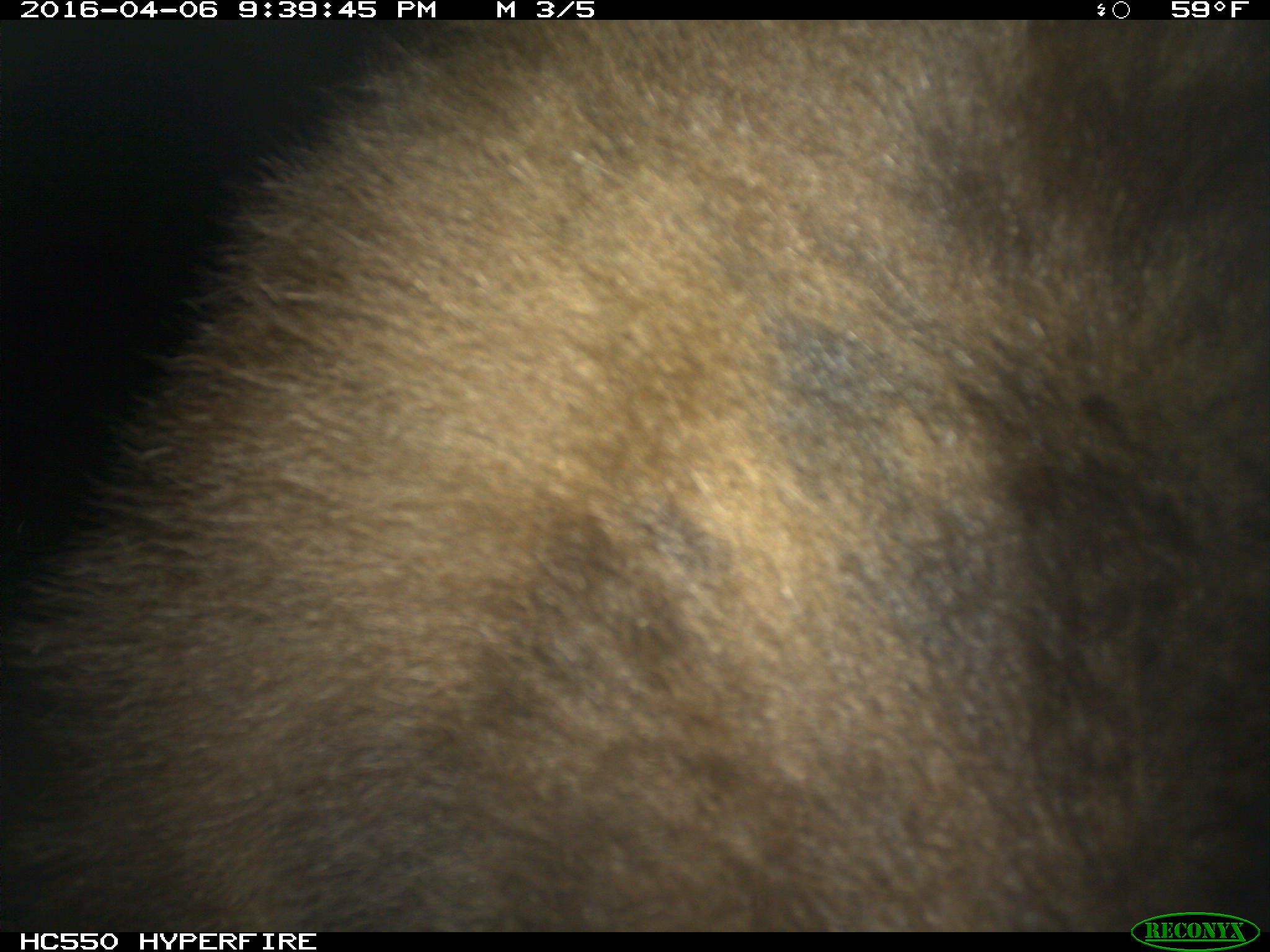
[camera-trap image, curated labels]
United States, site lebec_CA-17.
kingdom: Animalia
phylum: Chordata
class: Mammalia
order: Carnivora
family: Ursidae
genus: Ursus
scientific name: Ursus americanus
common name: american black bear